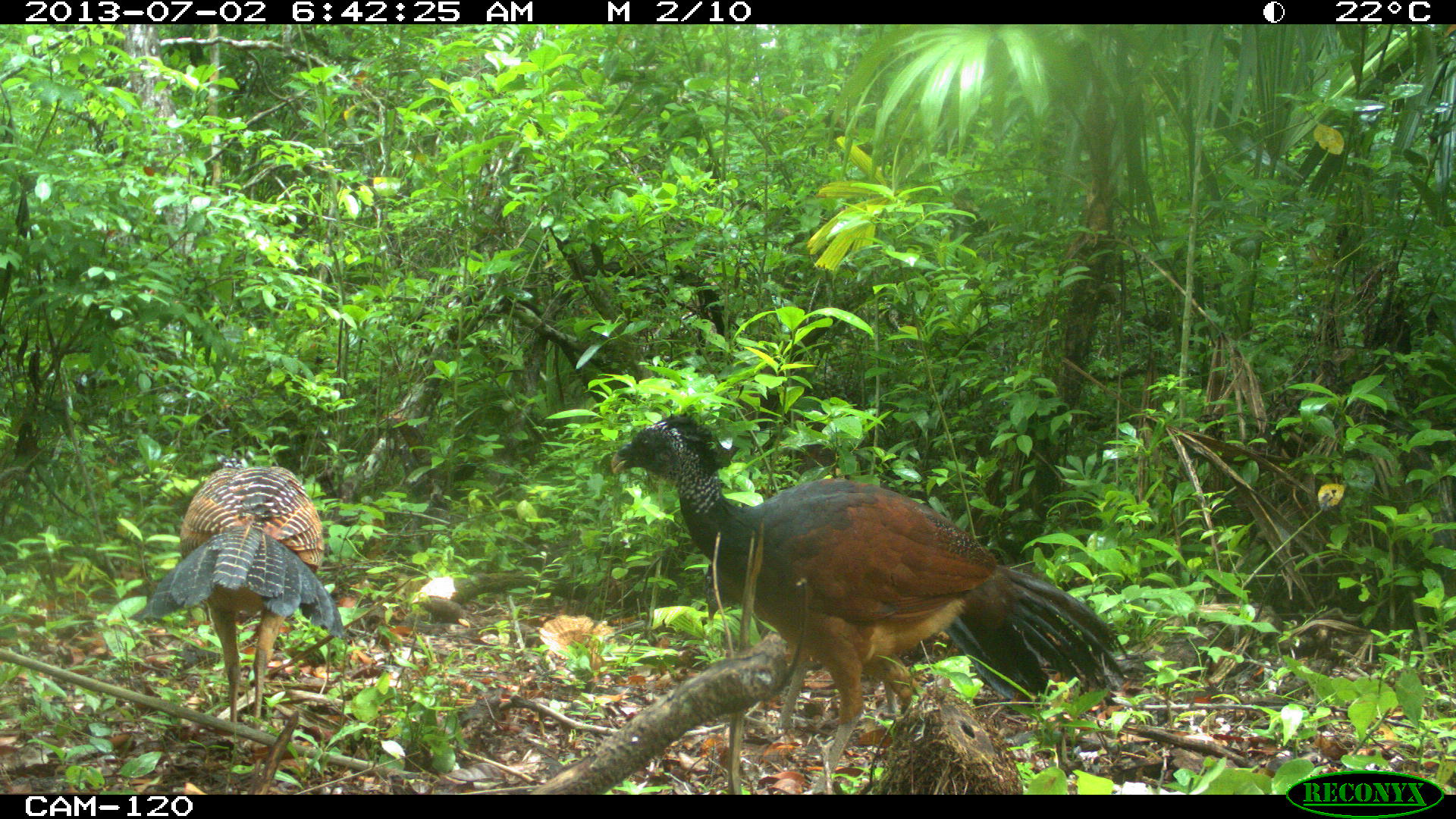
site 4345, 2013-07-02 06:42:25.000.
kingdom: Animalia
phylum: Chordata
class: Aves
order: Galliformes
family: Cracidae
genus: Crax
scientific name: Crax rubra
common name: great curassow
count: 3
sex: female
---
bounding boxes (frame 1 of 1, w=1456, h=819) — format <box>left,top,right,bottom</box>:
crax rubra: <box>609,411,1130,794</box>; <box>125,466,349,728</box>